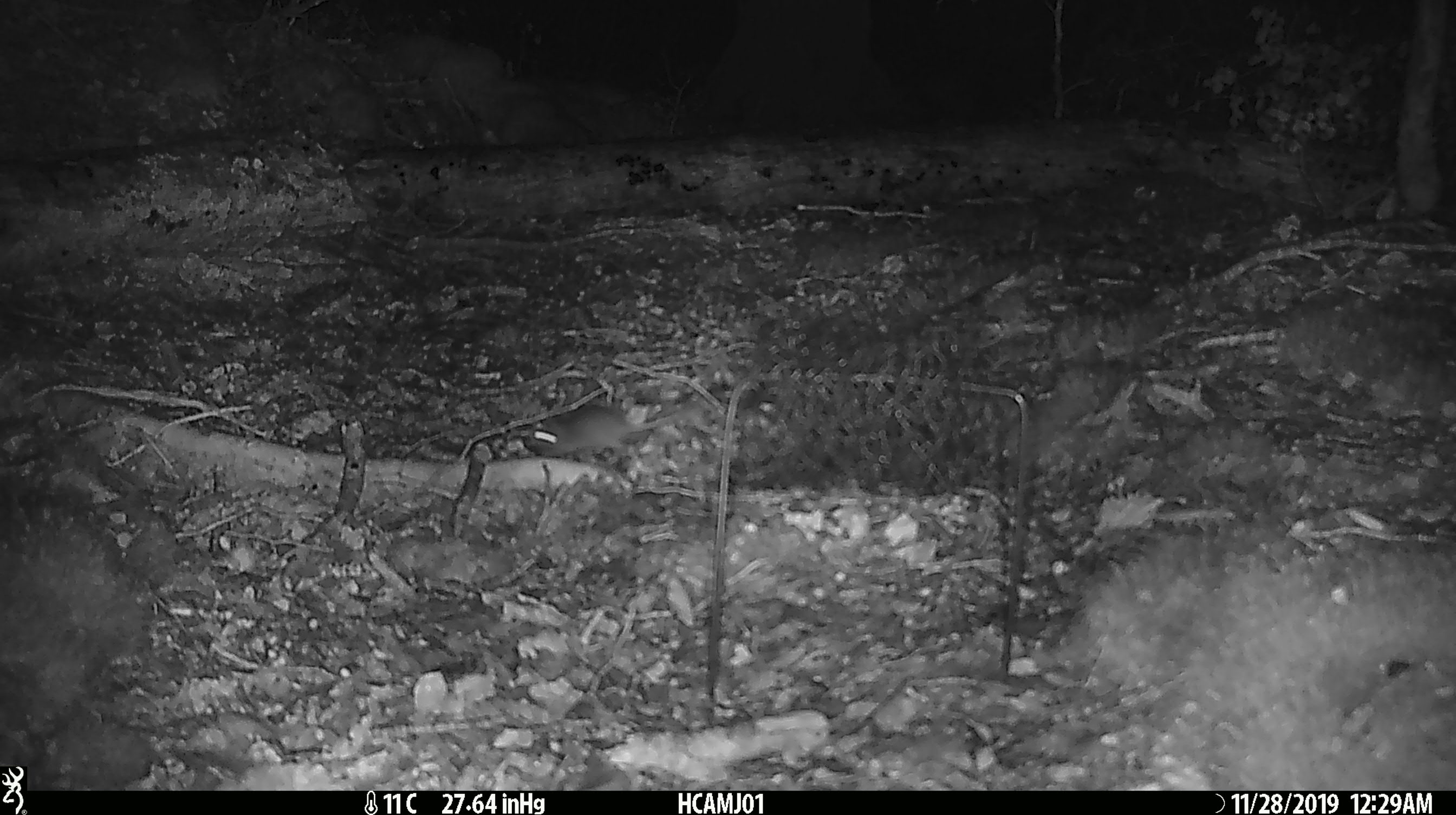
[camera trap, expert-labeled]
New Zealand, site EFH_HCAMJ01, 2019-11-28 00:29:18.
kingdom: Animalia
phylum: Chordata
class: Mammalia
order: Rodentia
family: Muridae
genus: Mus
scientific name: Mus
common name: mouse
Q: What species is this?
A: Mouse (Mus).